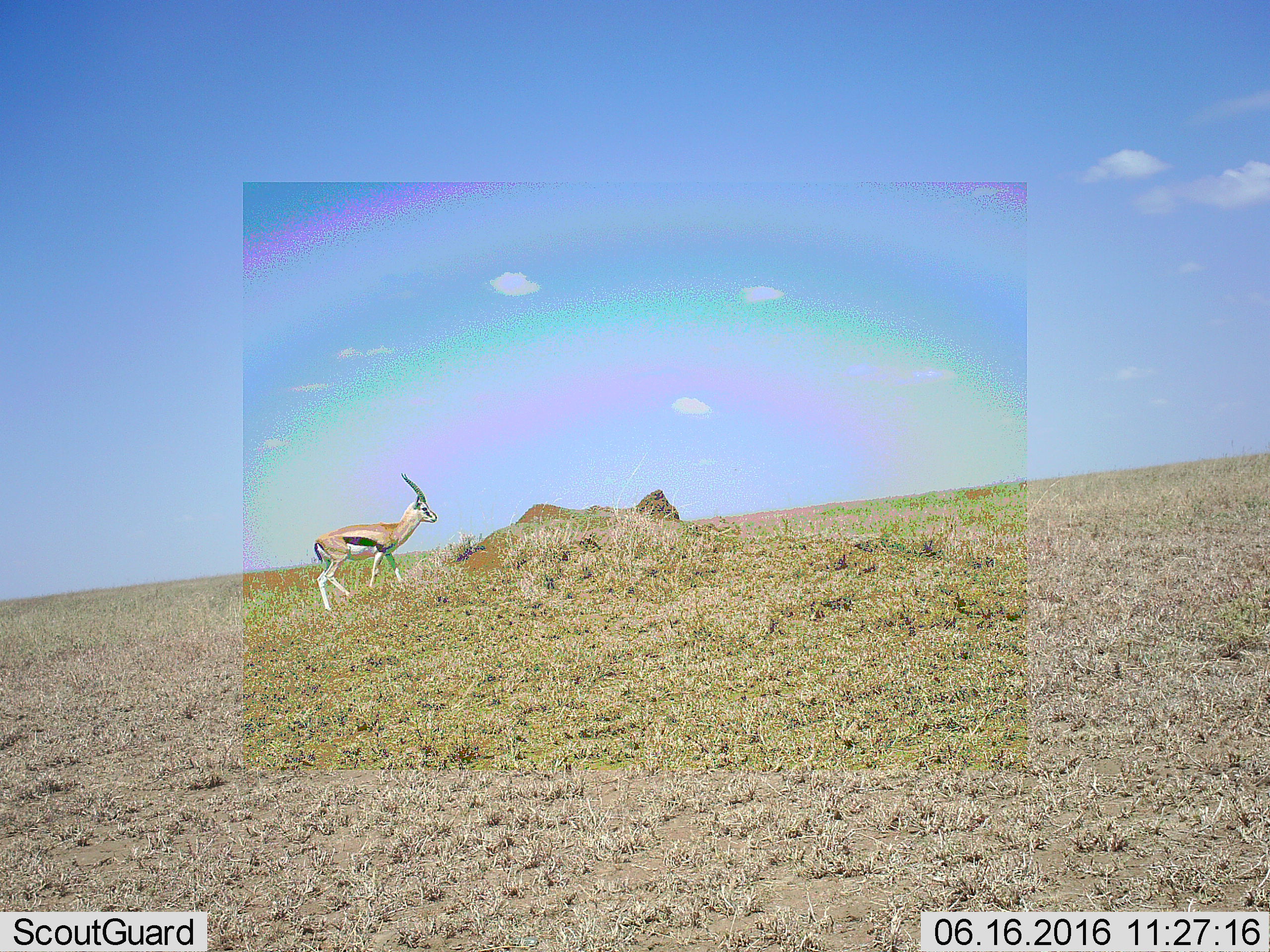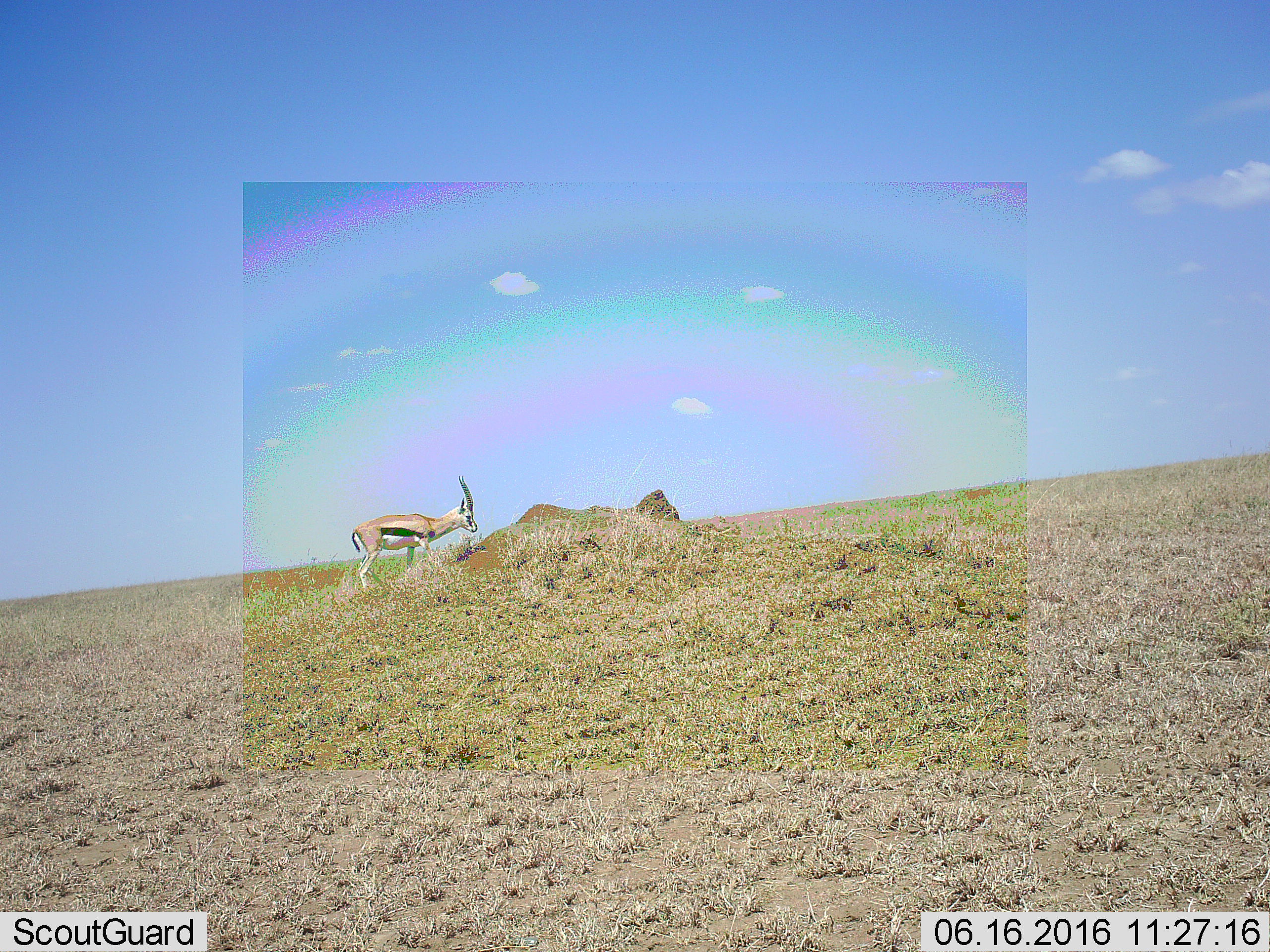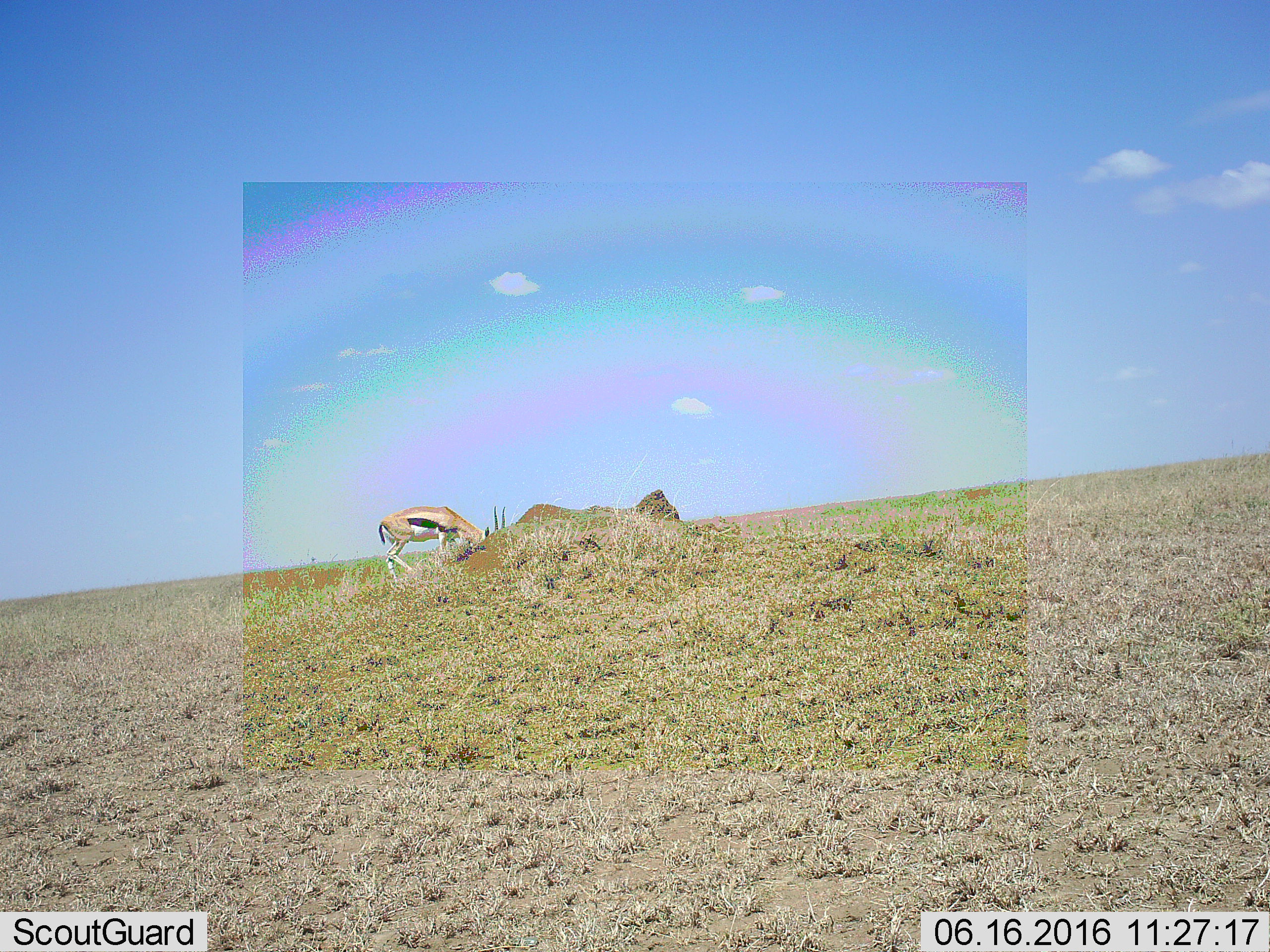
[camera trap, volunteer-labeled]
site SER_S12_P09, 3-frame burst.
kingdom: Animalia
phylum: Chordata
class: Mammalia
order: Artiodactyla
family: Bovidae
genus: Eudorcas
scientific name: Eudorcas thomsonii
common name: thomson's gazelle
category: gazellethomsons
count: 1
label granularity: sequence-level